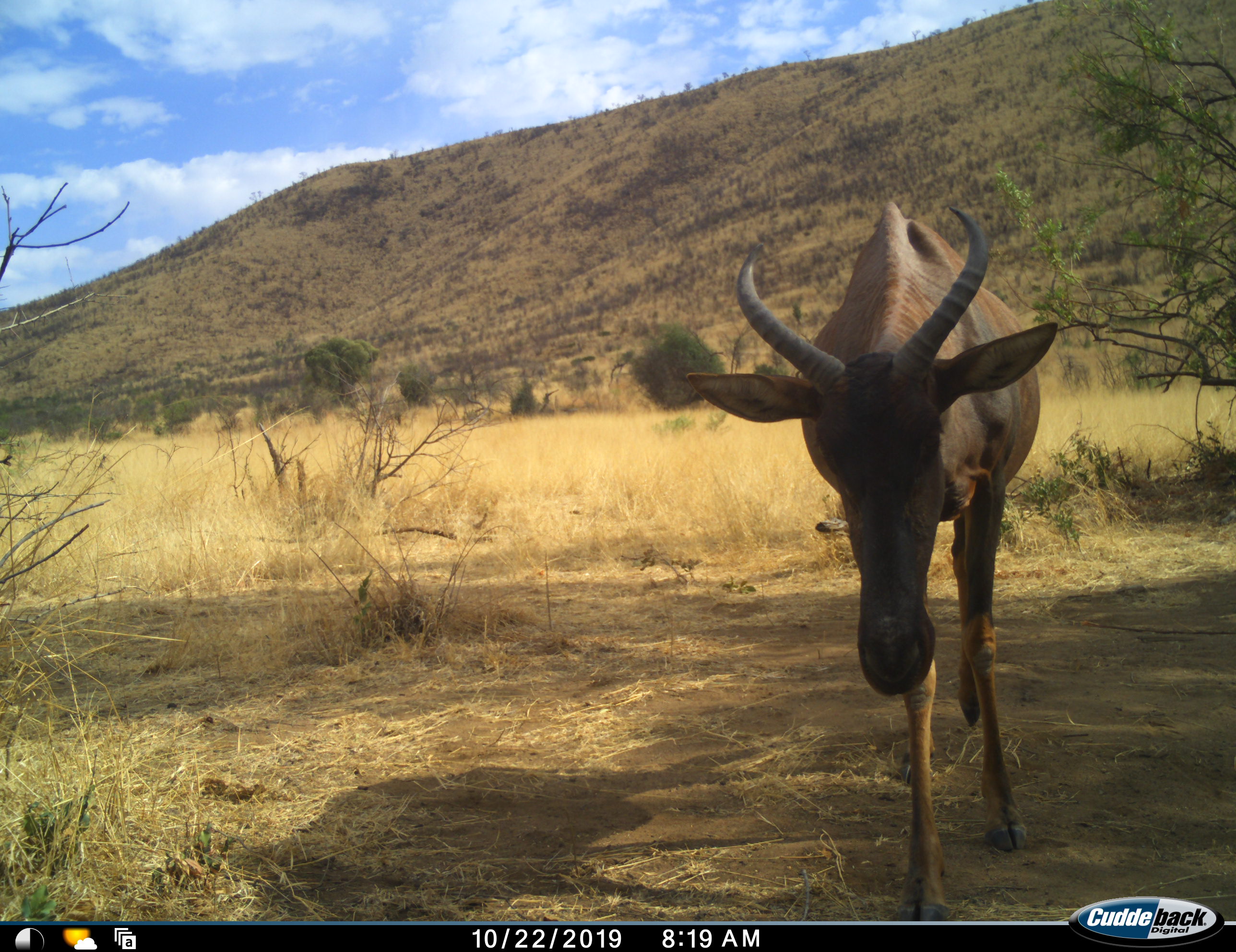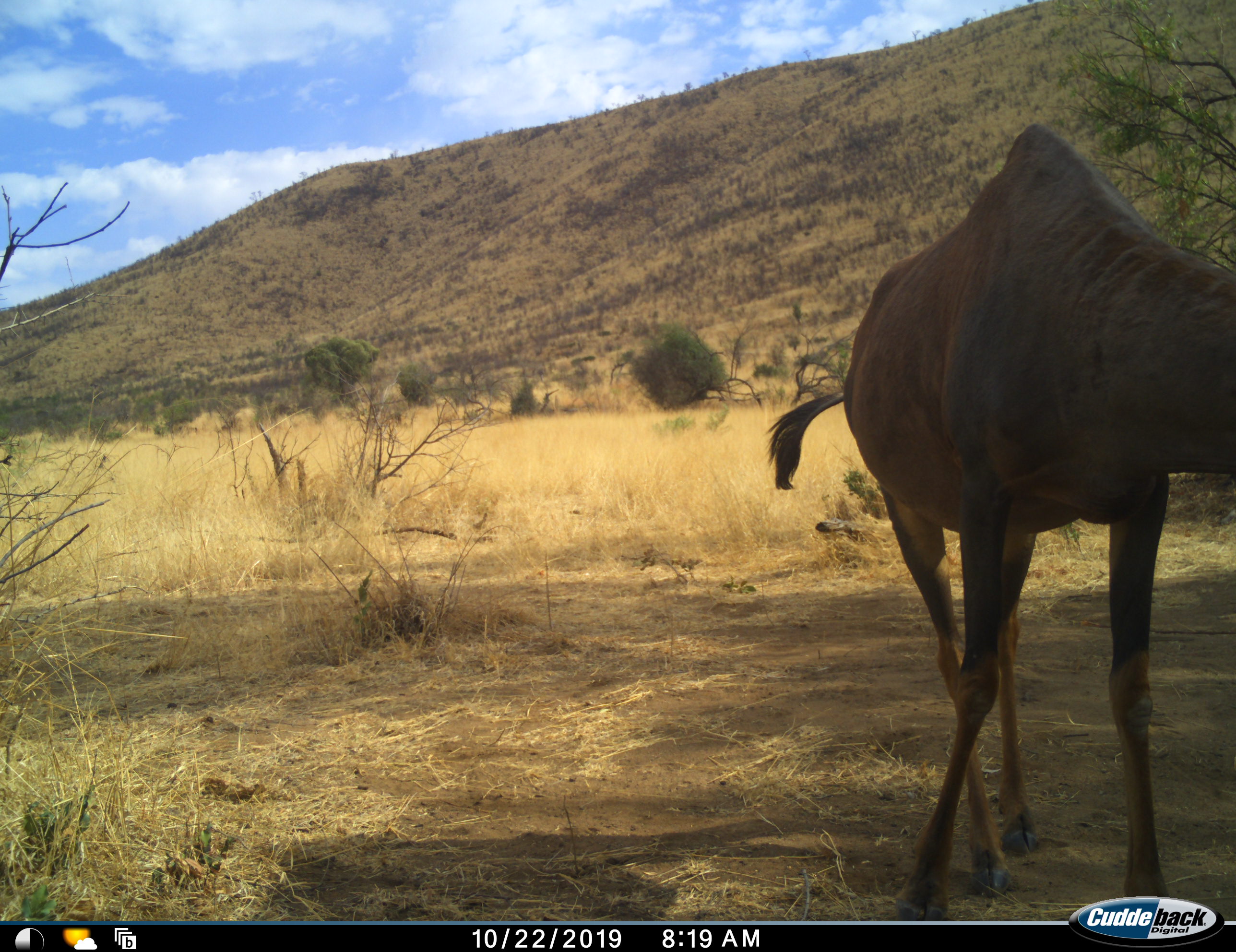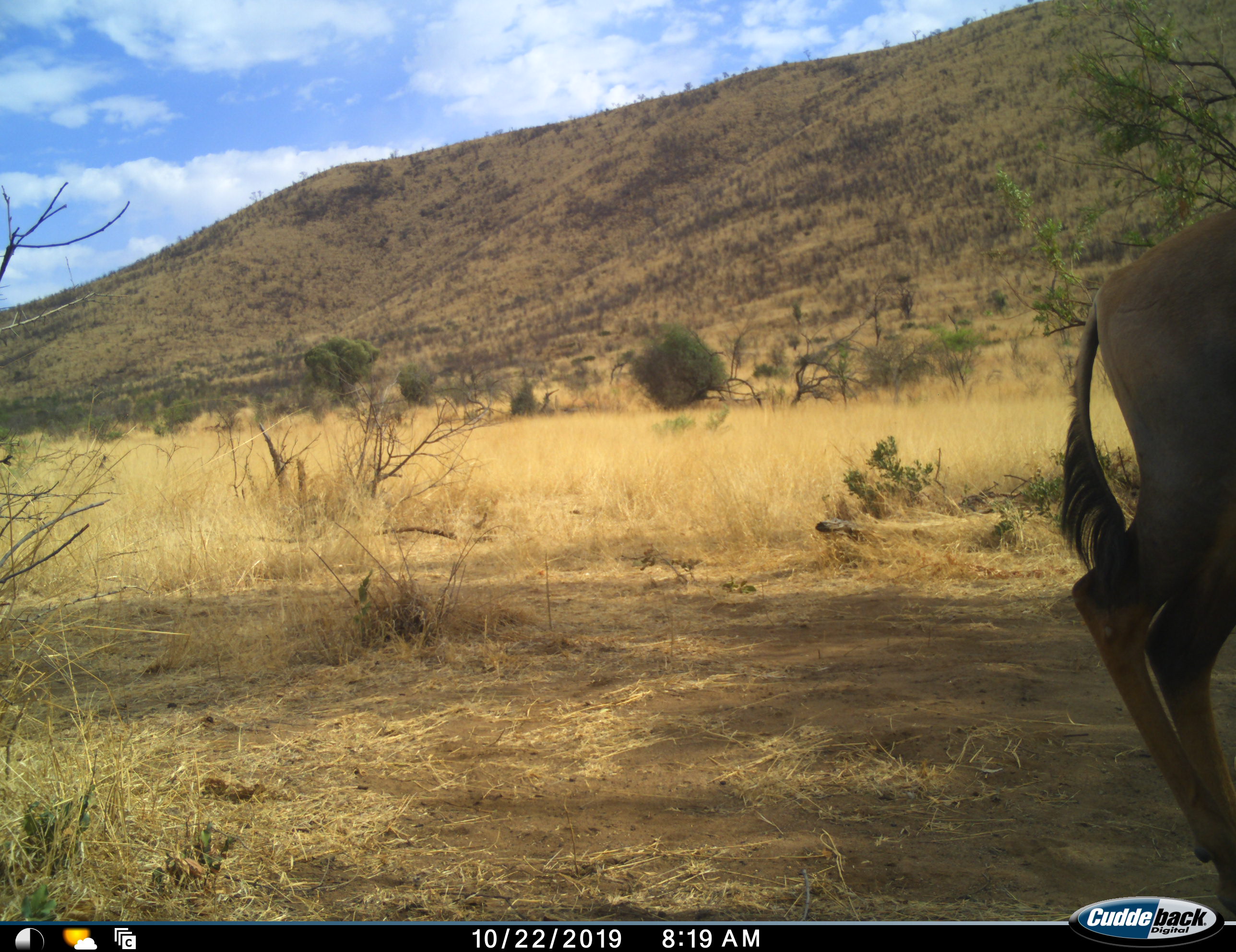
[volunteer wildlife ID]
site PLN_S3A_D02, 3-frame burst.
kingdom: Animalia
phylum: Chordata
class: Mammalia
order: Artiodactyla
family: Bovidae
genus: Damaliscus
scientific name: Damaliscus lunatus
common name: tsessebe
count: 1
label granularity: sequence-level